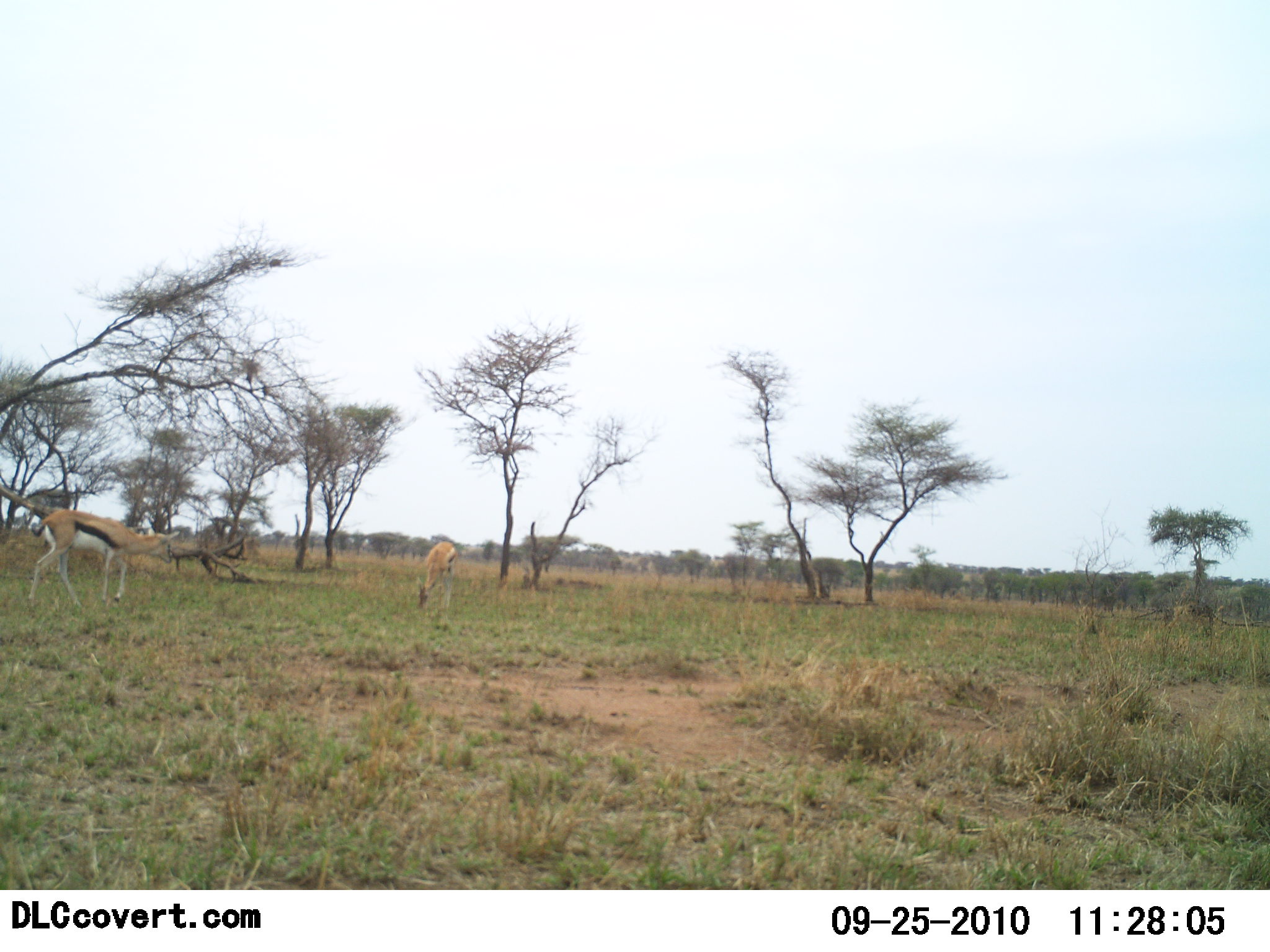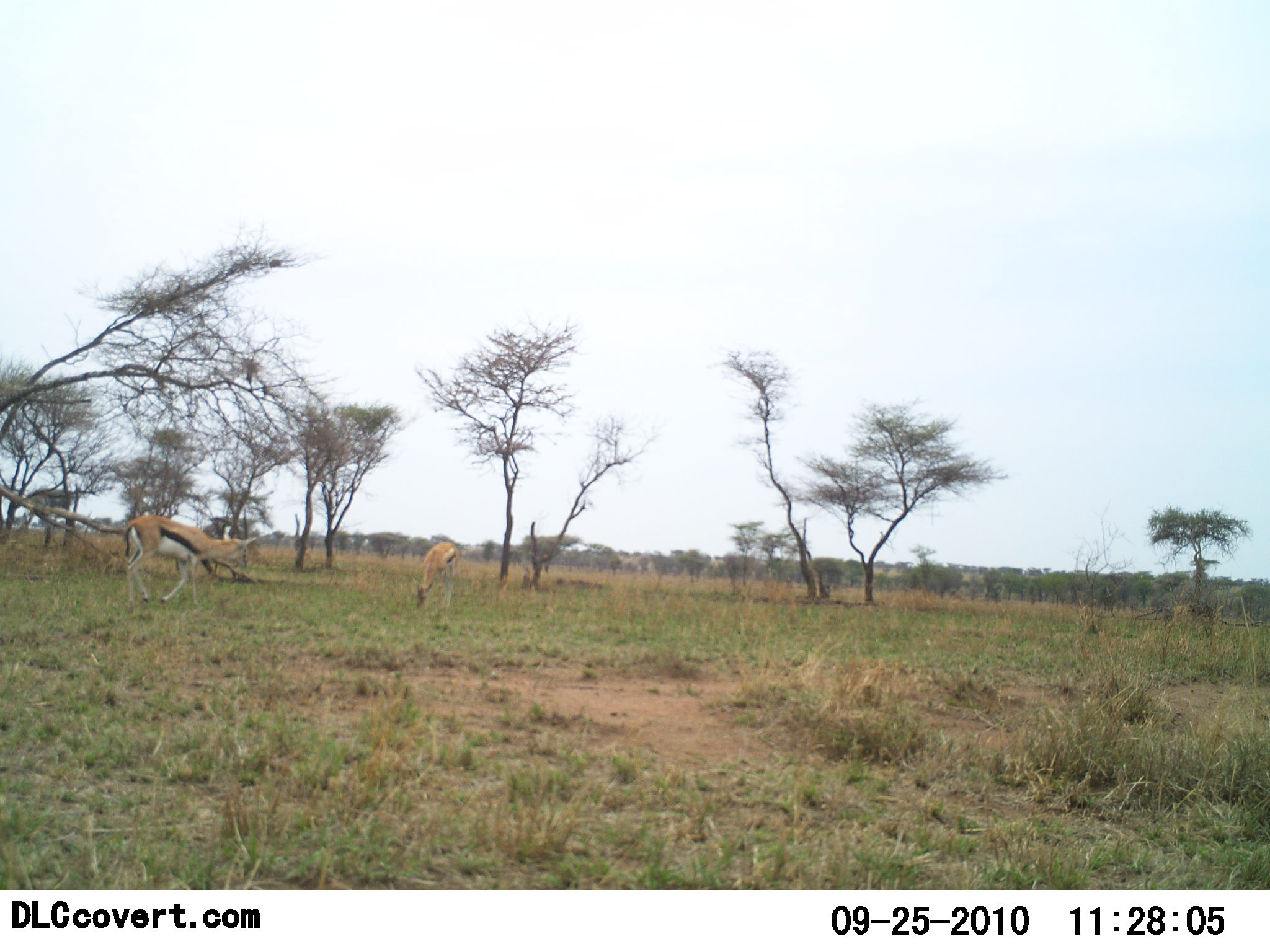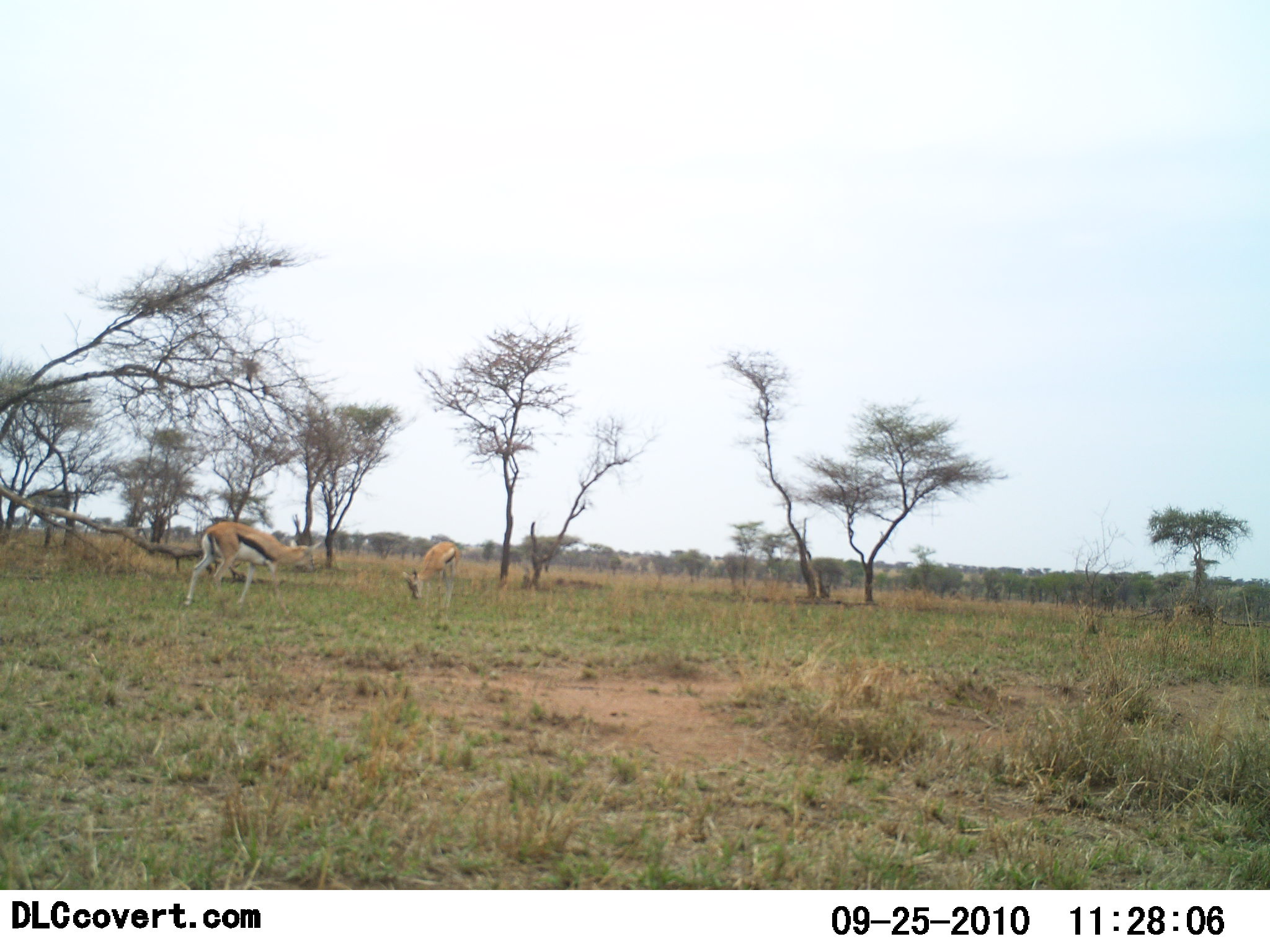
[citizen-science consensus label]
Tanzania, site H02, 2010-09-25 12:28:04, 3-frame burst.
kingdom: Animalia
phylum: Chordata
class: Mammalia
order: Artiodactyla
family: Bovidae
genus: Eudorcas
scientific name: Eudorcas thomsonii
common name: thomson's gazelle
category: gazellethomsons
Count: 2.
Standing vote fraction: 15%.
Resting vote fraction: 0%.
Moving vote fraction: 46%.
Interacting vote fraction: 15%.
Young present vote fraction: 0%.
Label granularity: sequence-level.